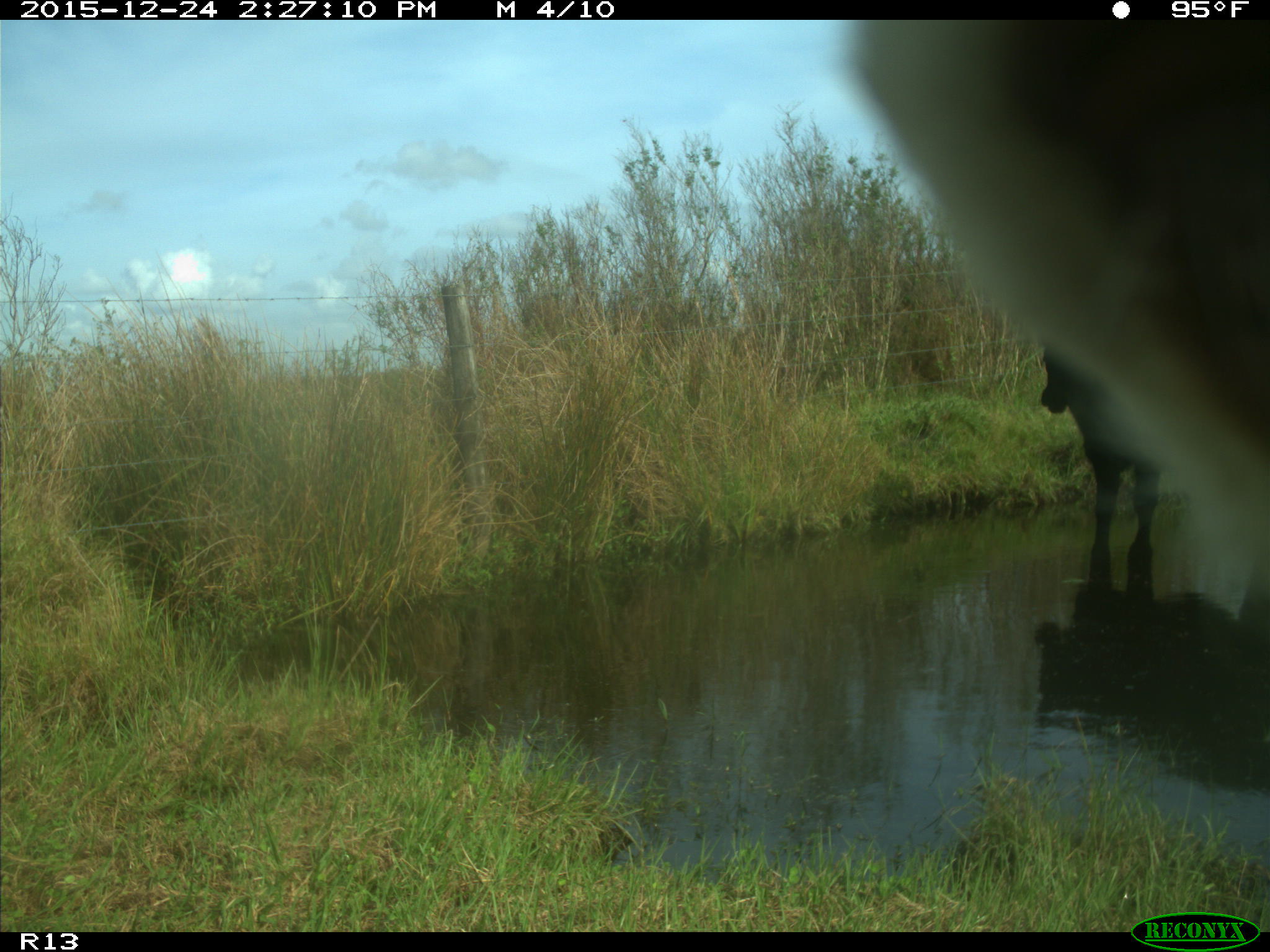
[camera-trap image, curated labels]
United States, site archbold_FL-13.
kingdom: Animalia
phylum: Chordata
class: Mammalia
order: Artiodactyla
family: Bovidae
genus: Bos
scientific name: Bos taurus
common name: domestic cow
Bos taurus (domestic cow).